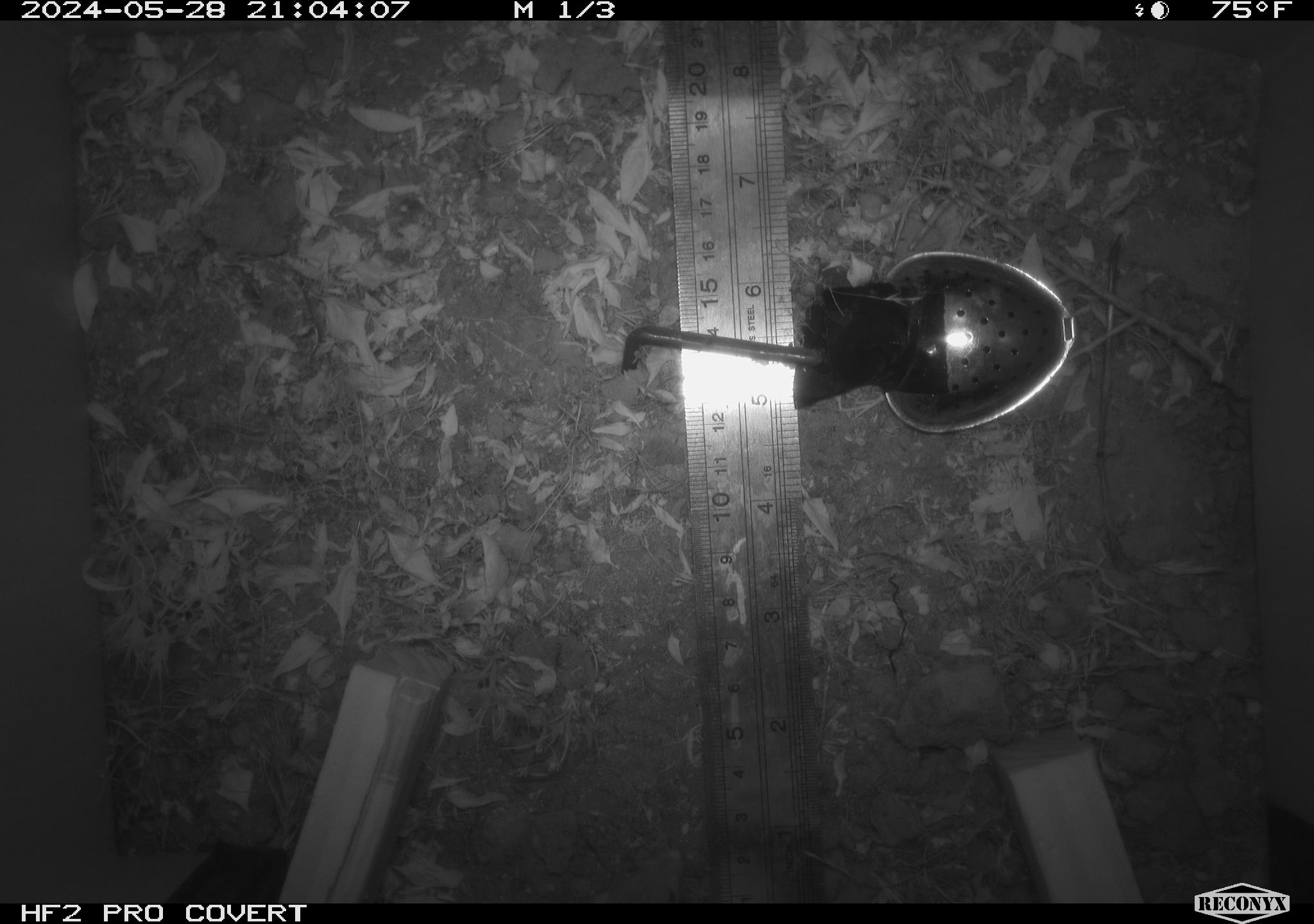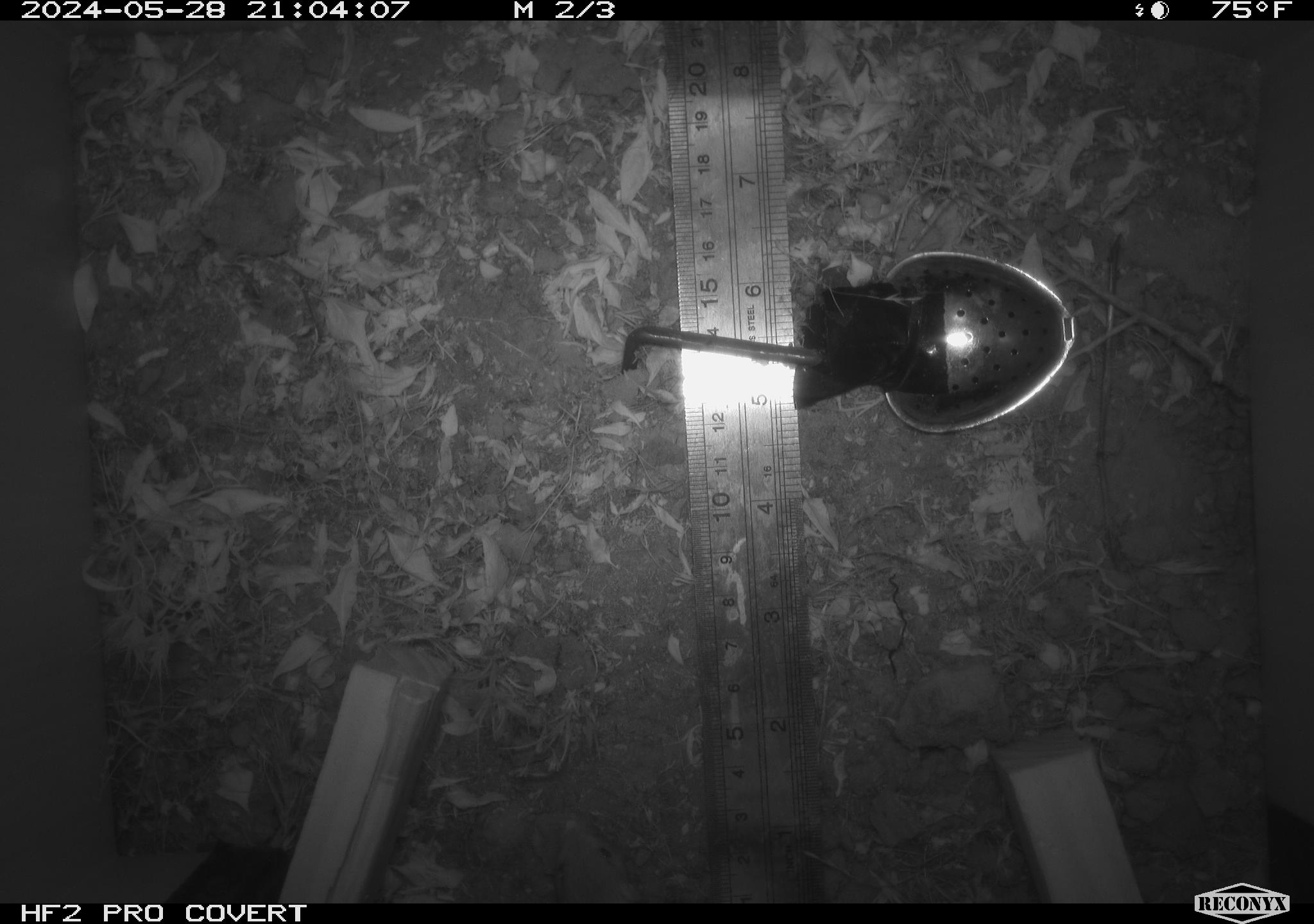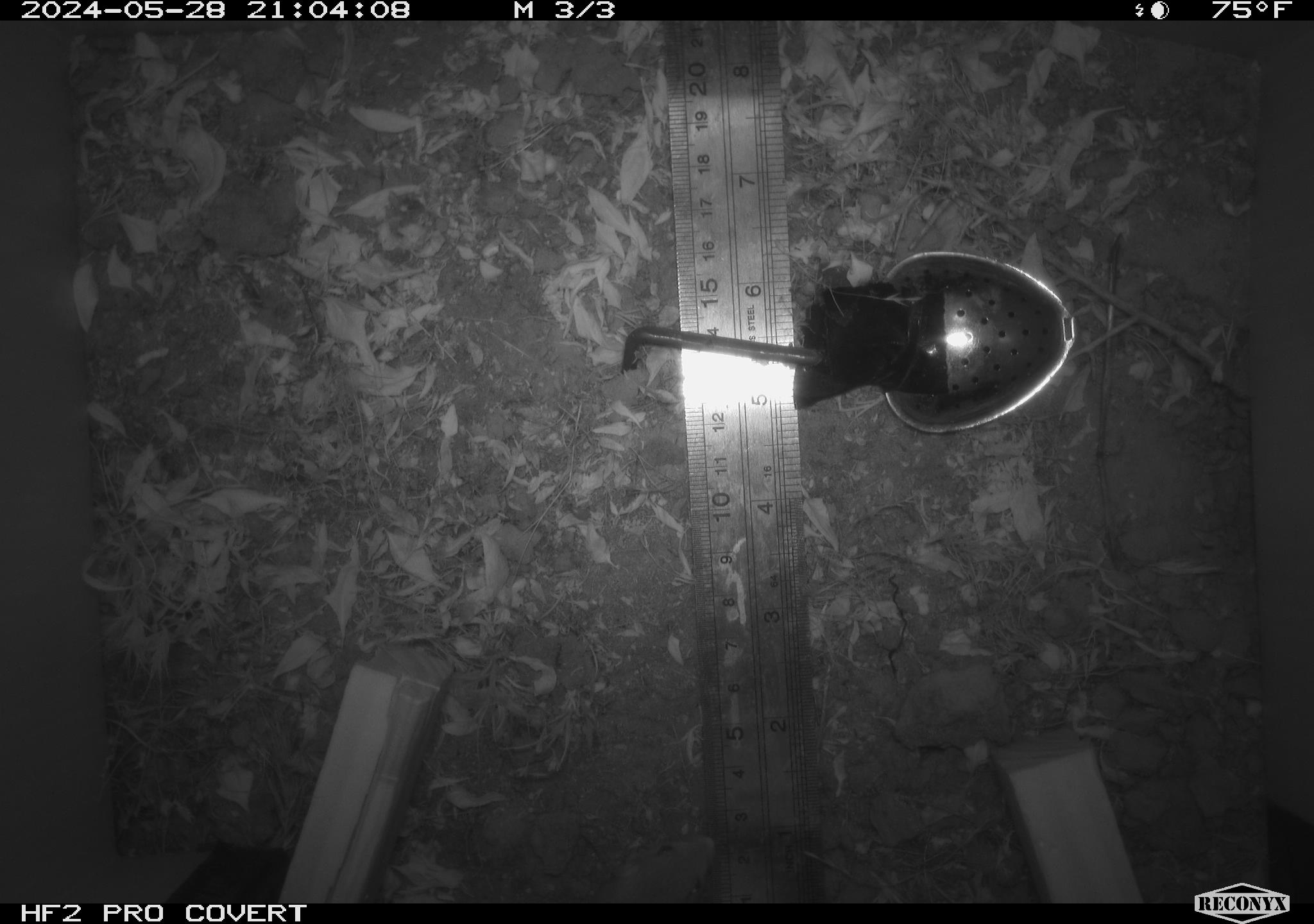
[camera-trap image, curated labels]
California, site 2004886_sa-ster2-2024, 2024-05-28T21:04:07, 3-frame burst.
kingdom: Animalia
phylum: Chordata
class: Mammalia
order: Rodentia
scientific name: Rodentia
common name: mouse species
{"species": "mouse species (Rodentia)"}